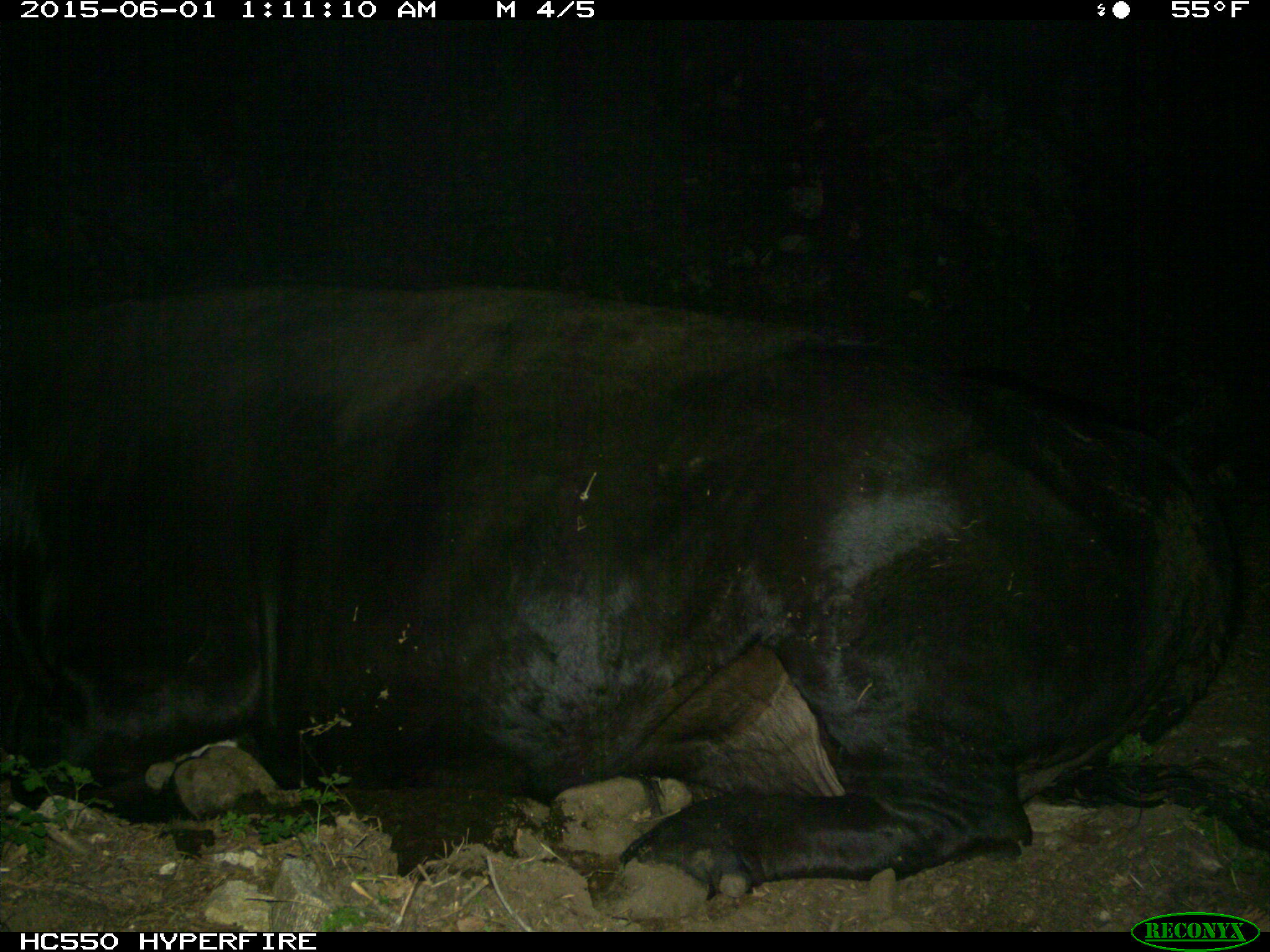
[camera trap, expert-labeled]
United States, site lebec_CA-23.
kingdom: Animalia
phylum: Chordata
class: Mammalia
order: Artiodactyla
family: Bovidae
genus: Bos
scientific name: Bos taurus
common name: domestic cow